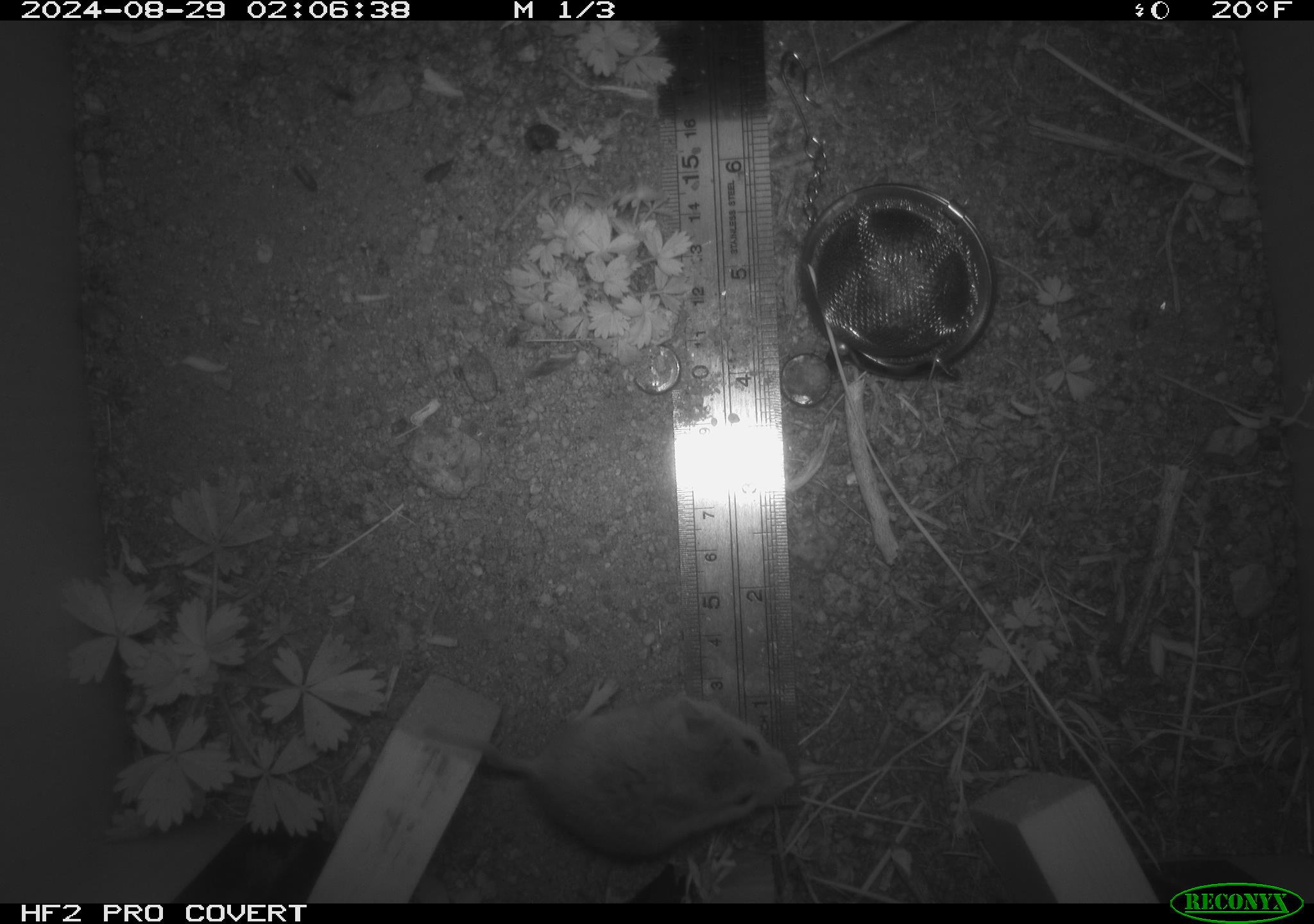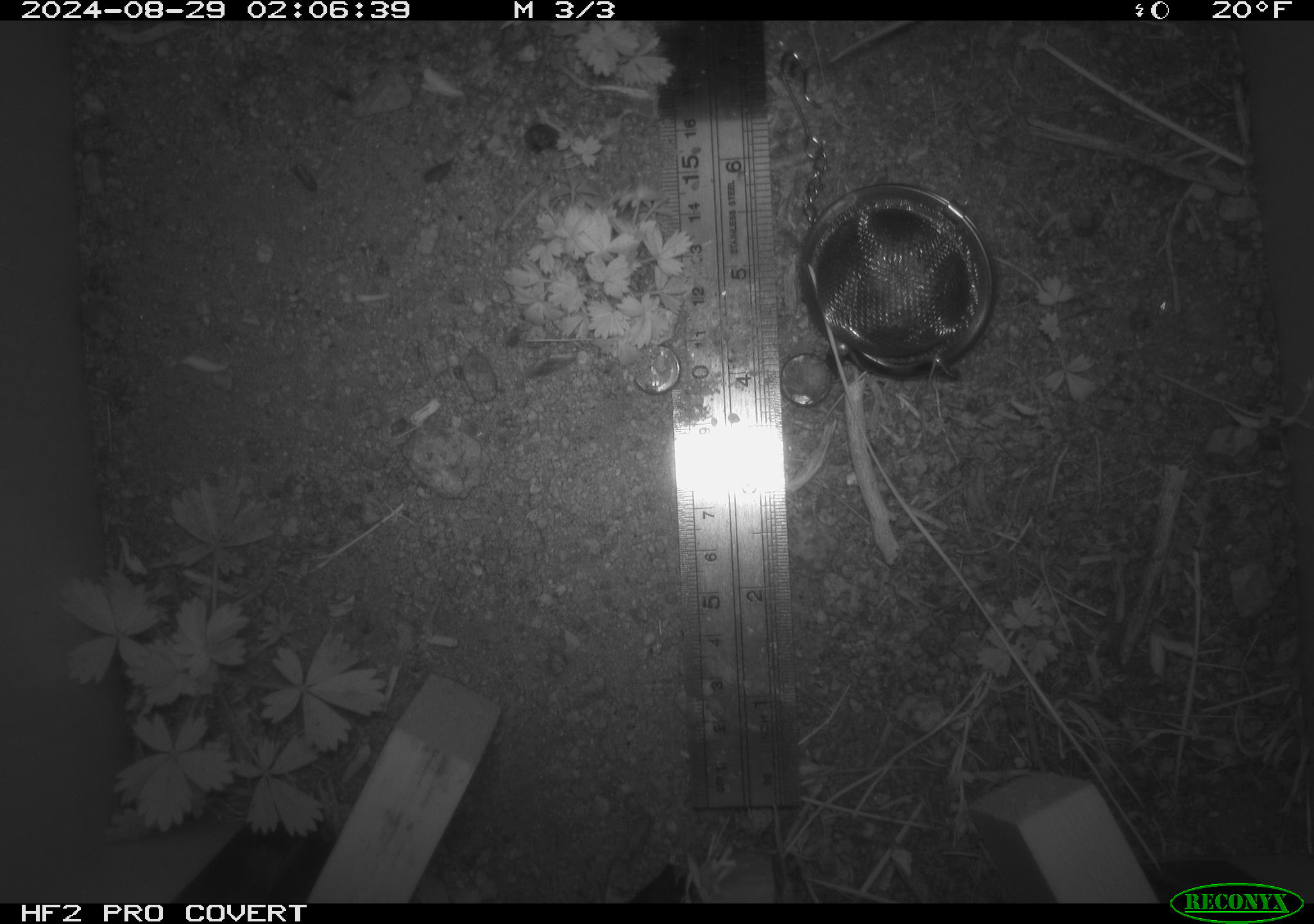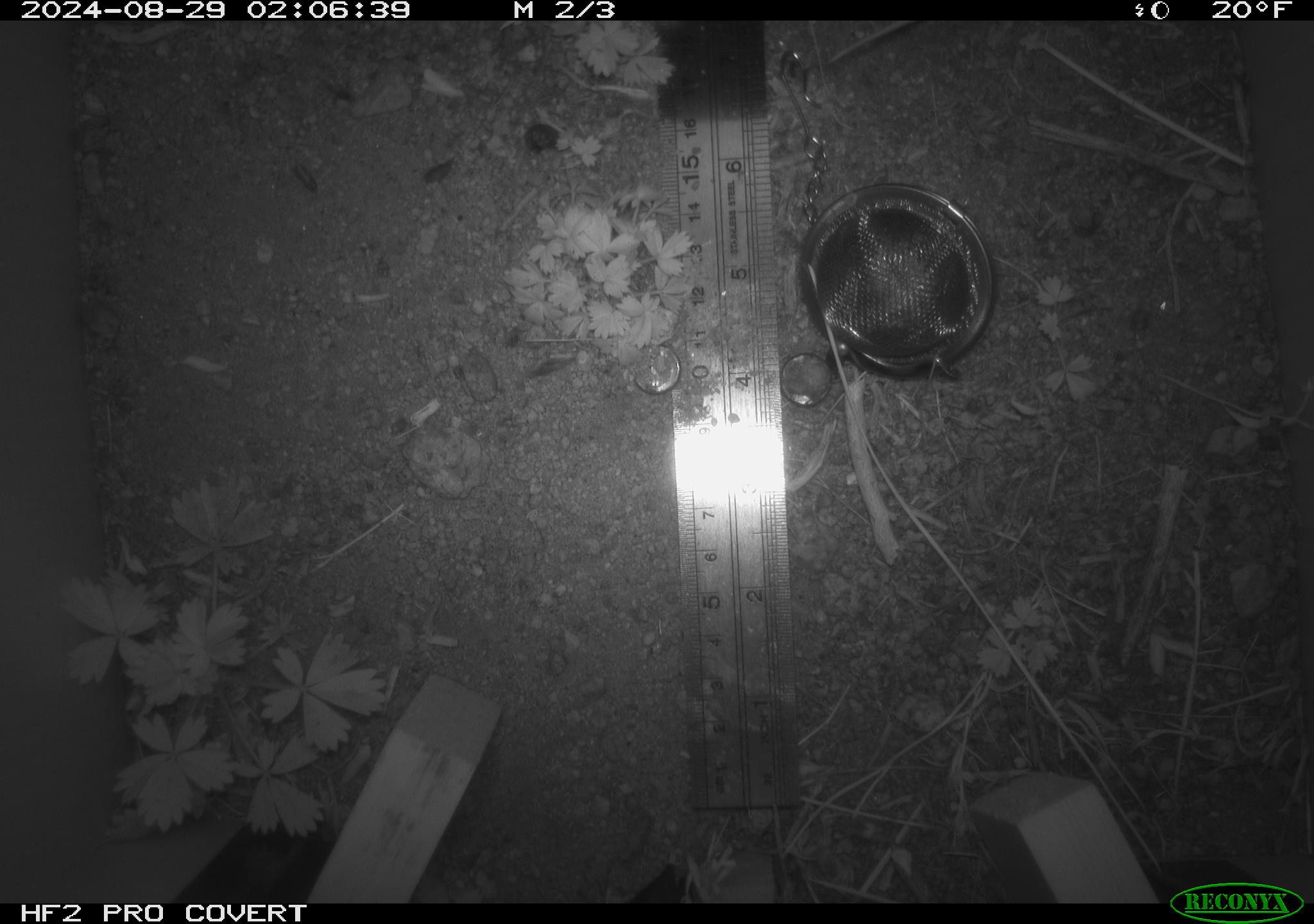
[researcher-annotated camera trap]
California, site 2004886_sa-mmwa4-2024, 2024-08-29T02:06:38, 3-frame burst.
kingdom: Animalia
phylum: Chordata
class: Mammalia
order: Rodentia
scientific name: Rodentia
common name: mouse species